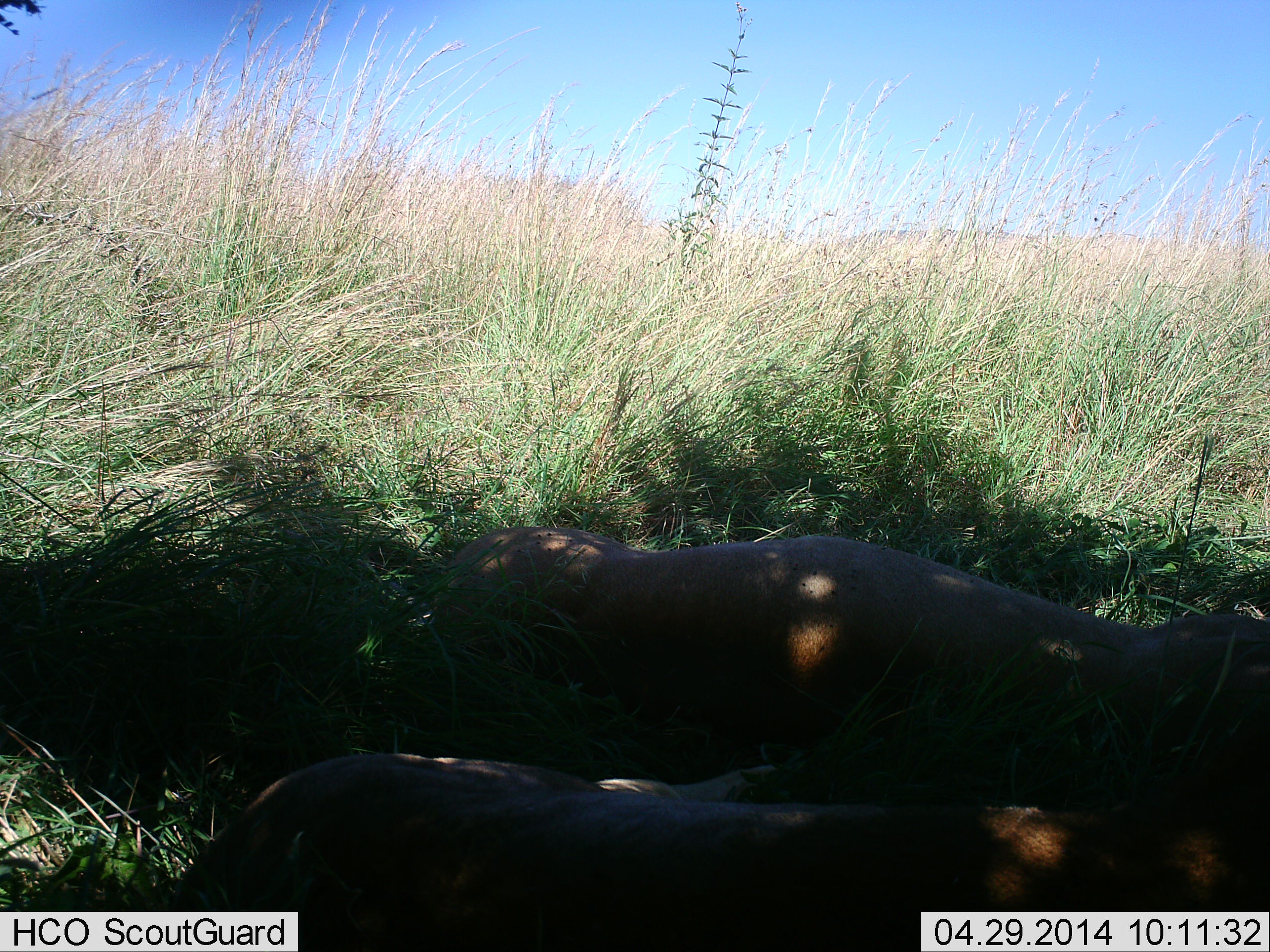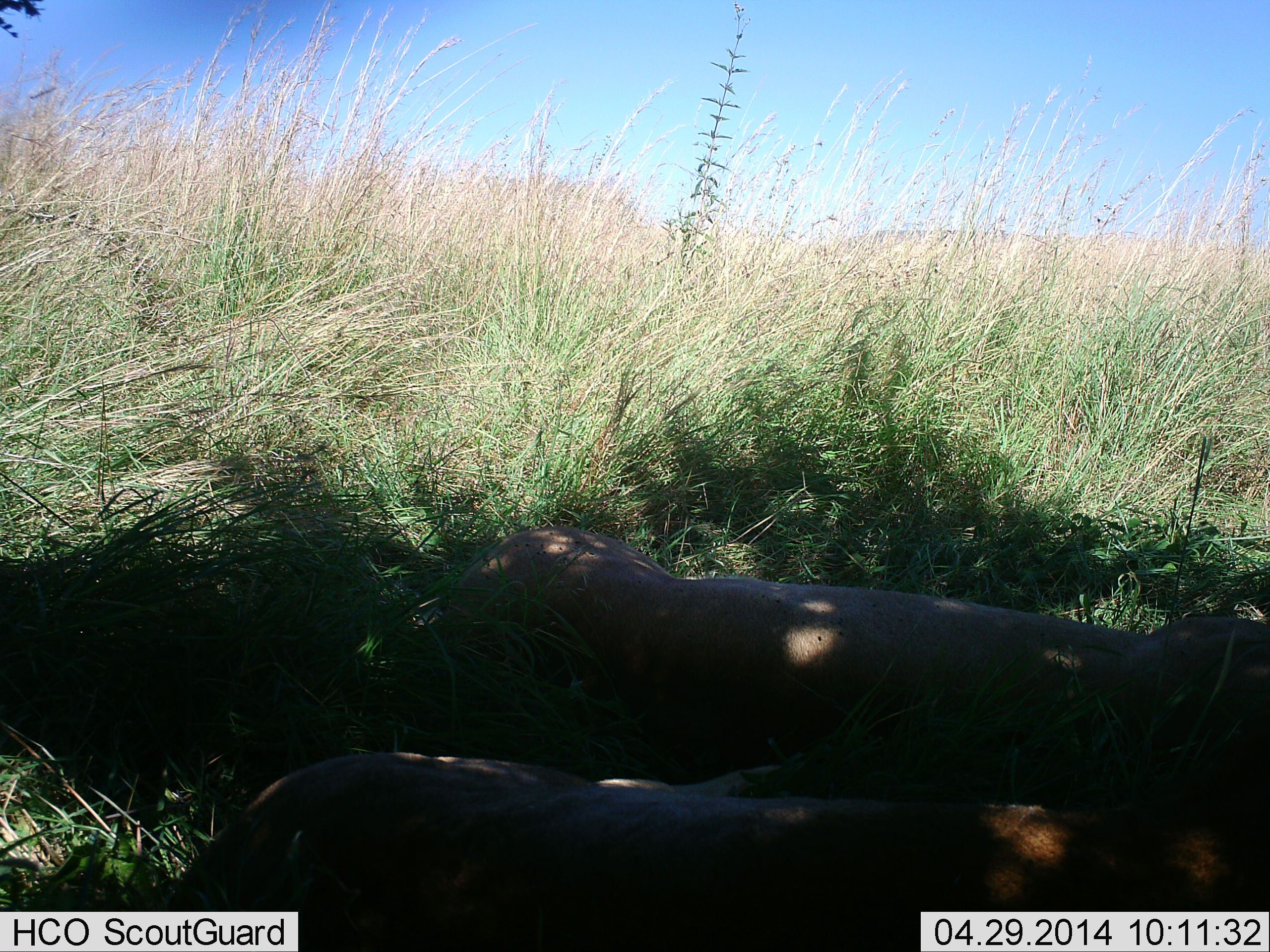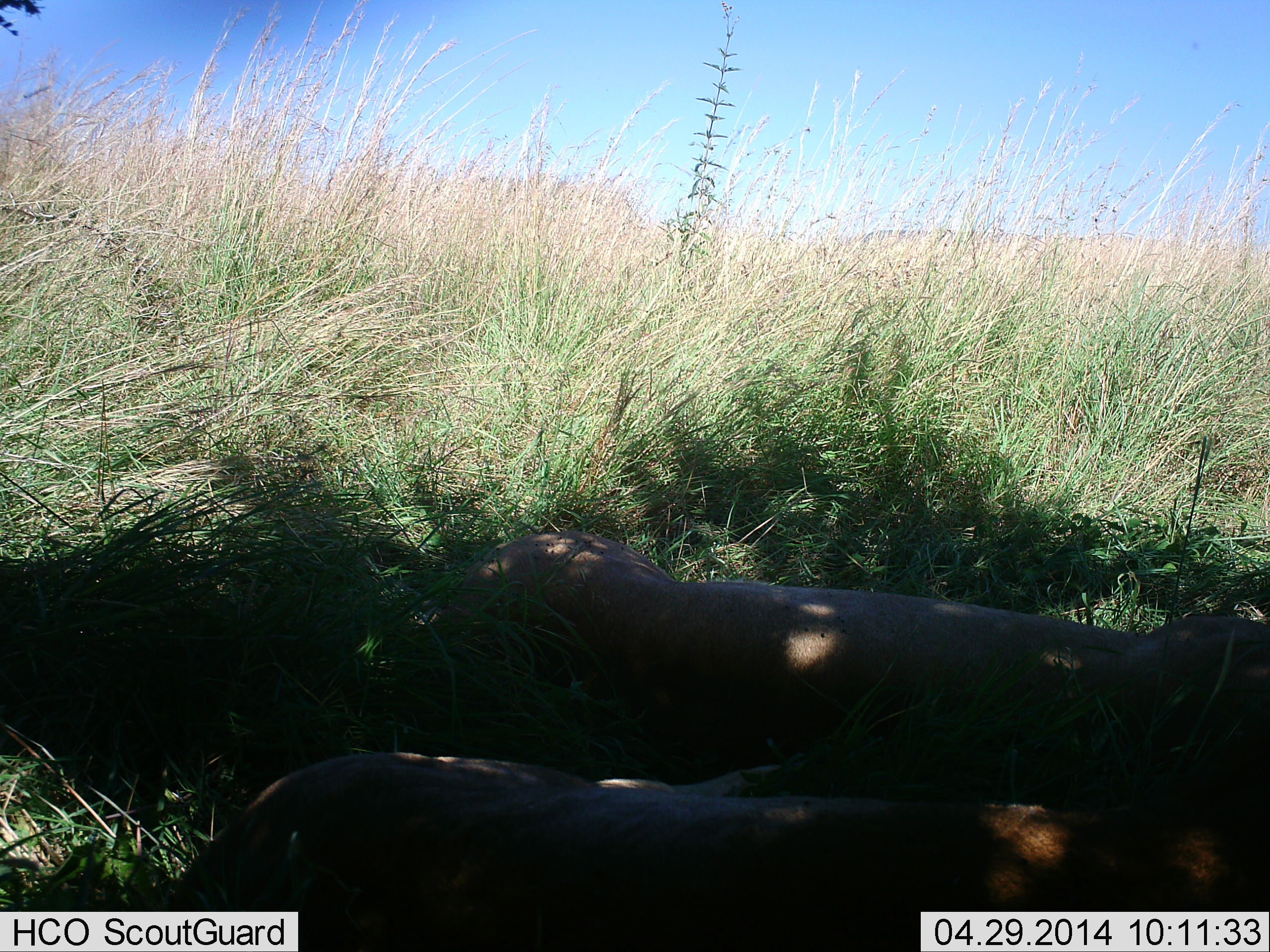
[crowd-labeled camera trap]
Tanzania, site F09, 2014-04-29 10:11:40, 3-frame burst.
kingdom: Animalia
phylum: Chordata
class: Mammalia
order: Carnivora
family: Felidae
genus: Panthera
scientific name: Panthera leo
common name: lion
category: lionfemale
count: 2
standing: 0%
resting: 100%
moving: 0%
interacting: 0%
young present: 0%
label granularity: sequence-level